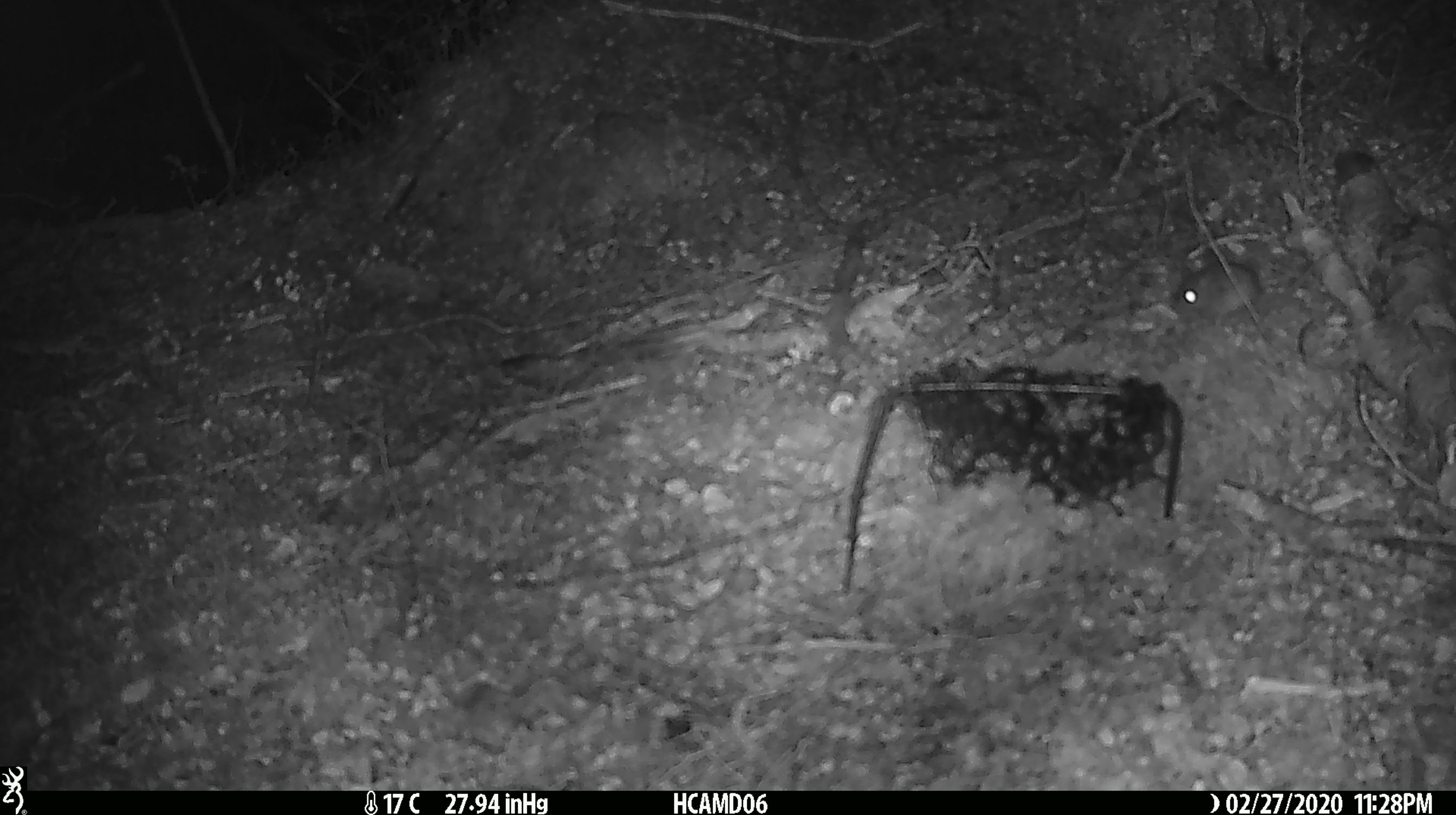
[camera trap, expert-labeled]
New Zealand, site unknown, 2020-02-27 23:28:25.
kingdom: Animalia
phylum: Chordata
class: Mammalia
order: Rodentia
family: Muridae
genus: Mus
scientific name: Mus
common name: mouse